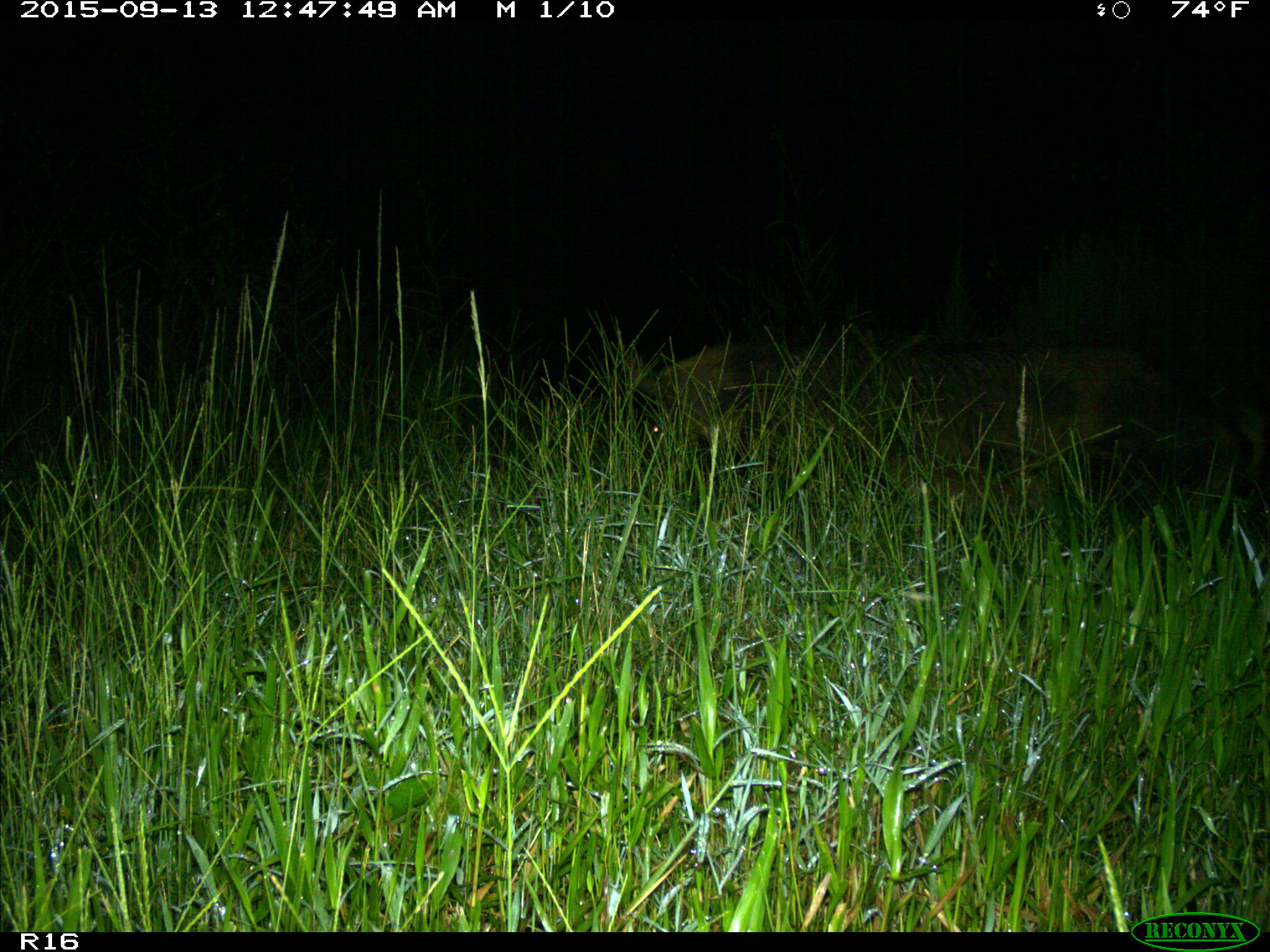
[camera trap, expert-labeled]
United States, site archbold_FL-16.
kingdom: Animalia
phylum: Chordata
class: Mammalia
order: Artiodactyla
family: Suidae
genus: Sus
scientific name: Sus scrofa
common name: wild boar